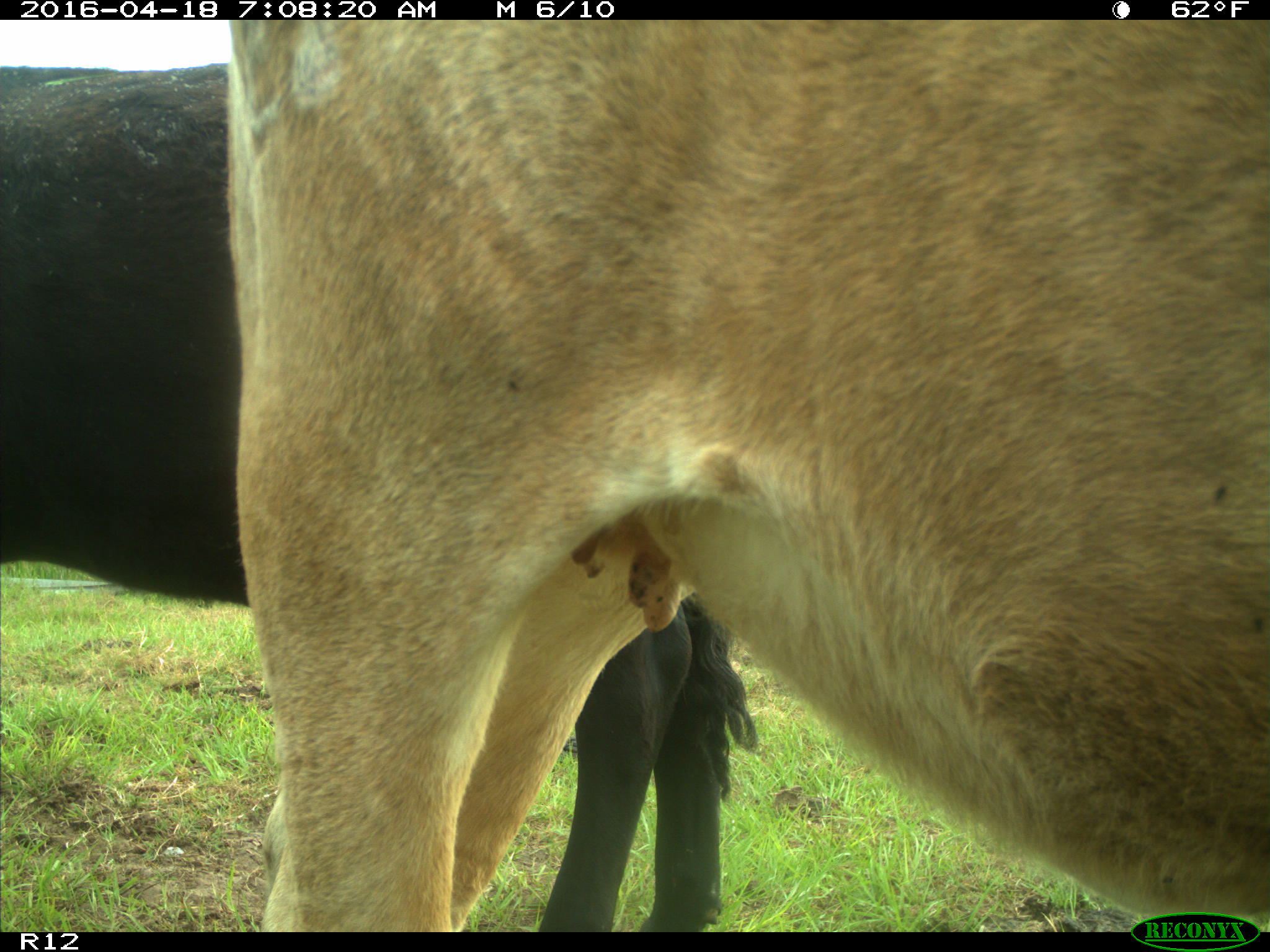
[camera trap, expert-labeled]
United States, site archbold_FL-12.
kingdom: Animalia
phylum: Chordata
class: Mammalia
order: Artiodactyla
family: Bovidae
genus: Bos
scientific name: Bos taurus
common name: domestic cow